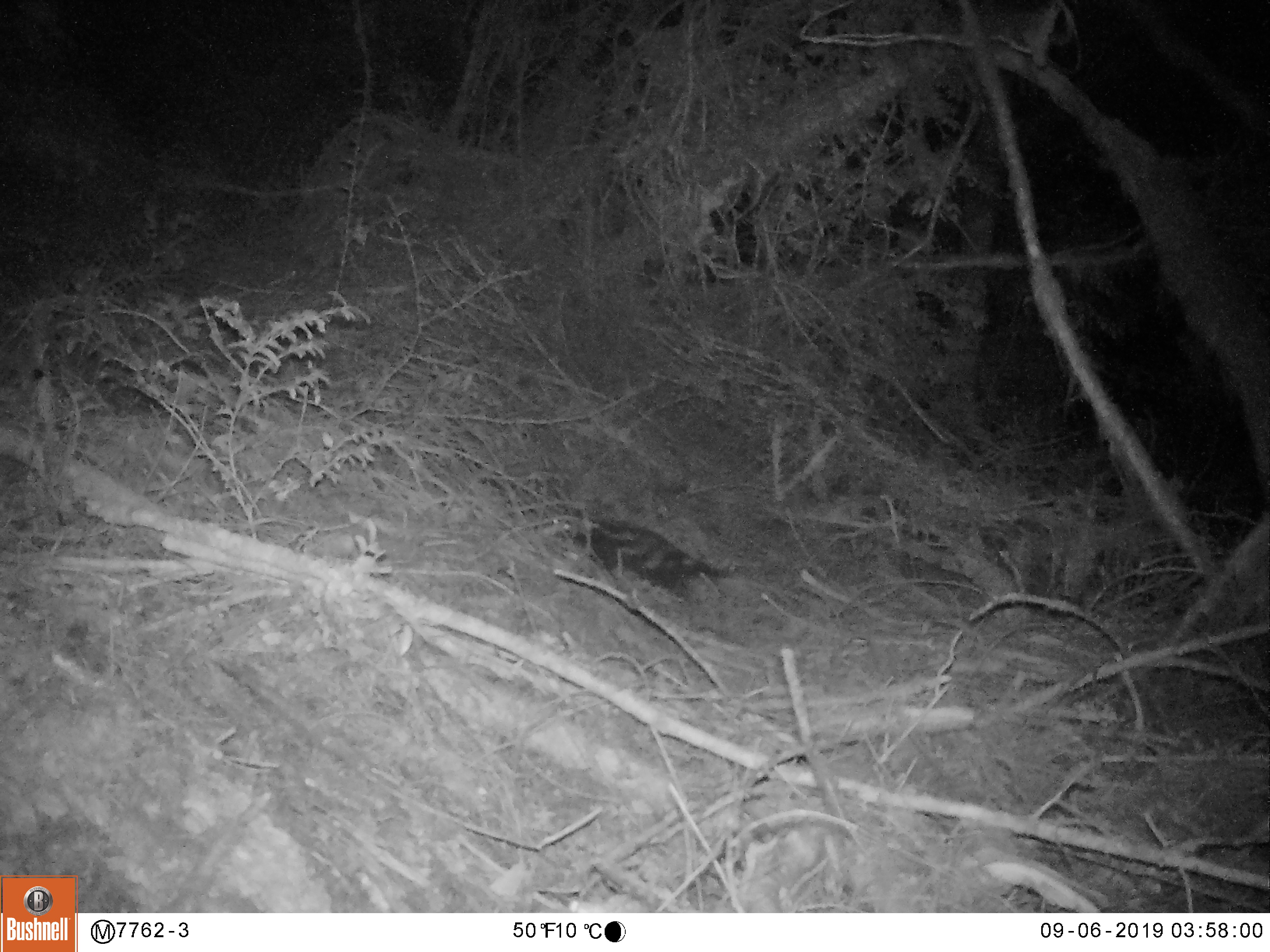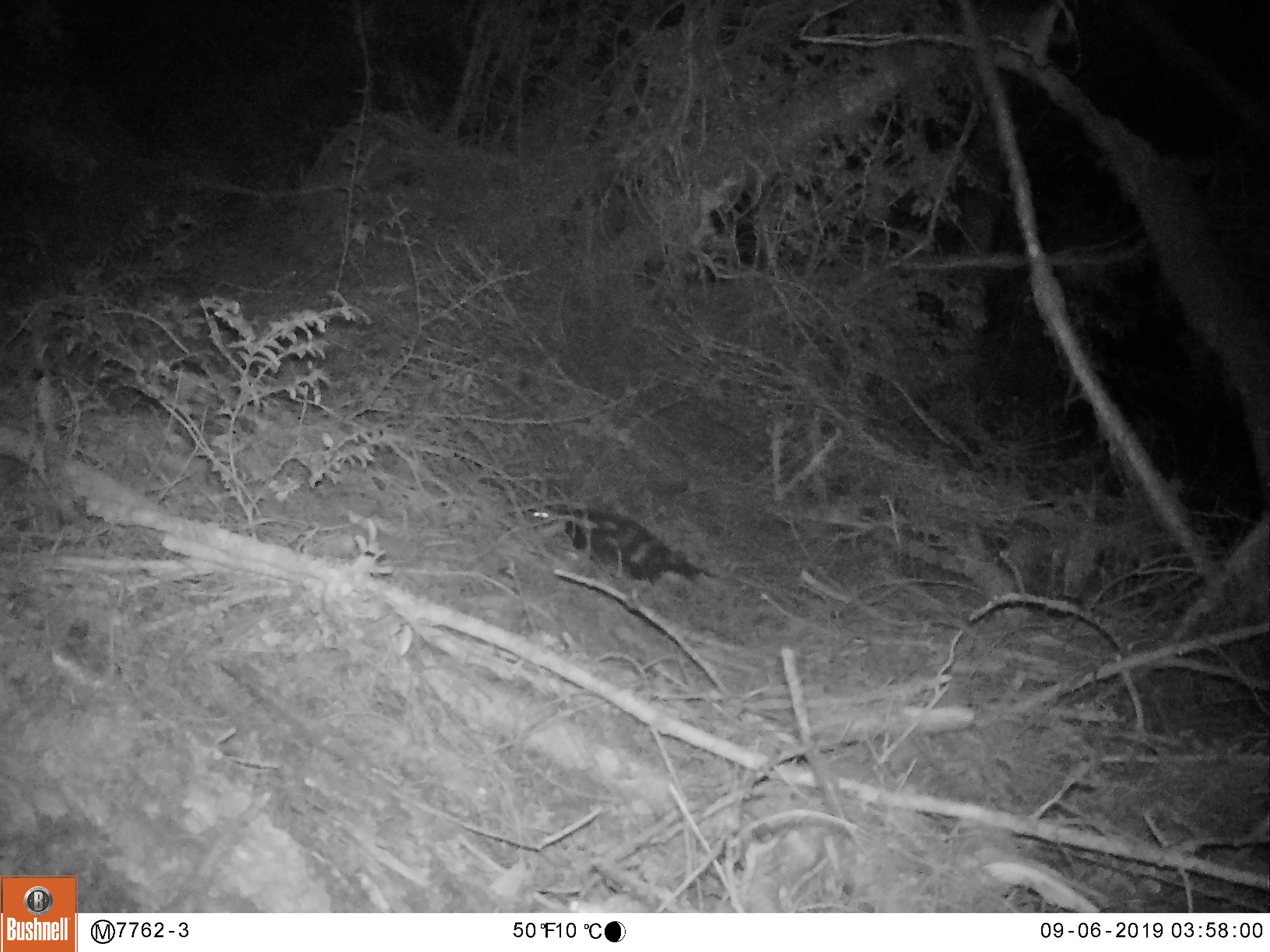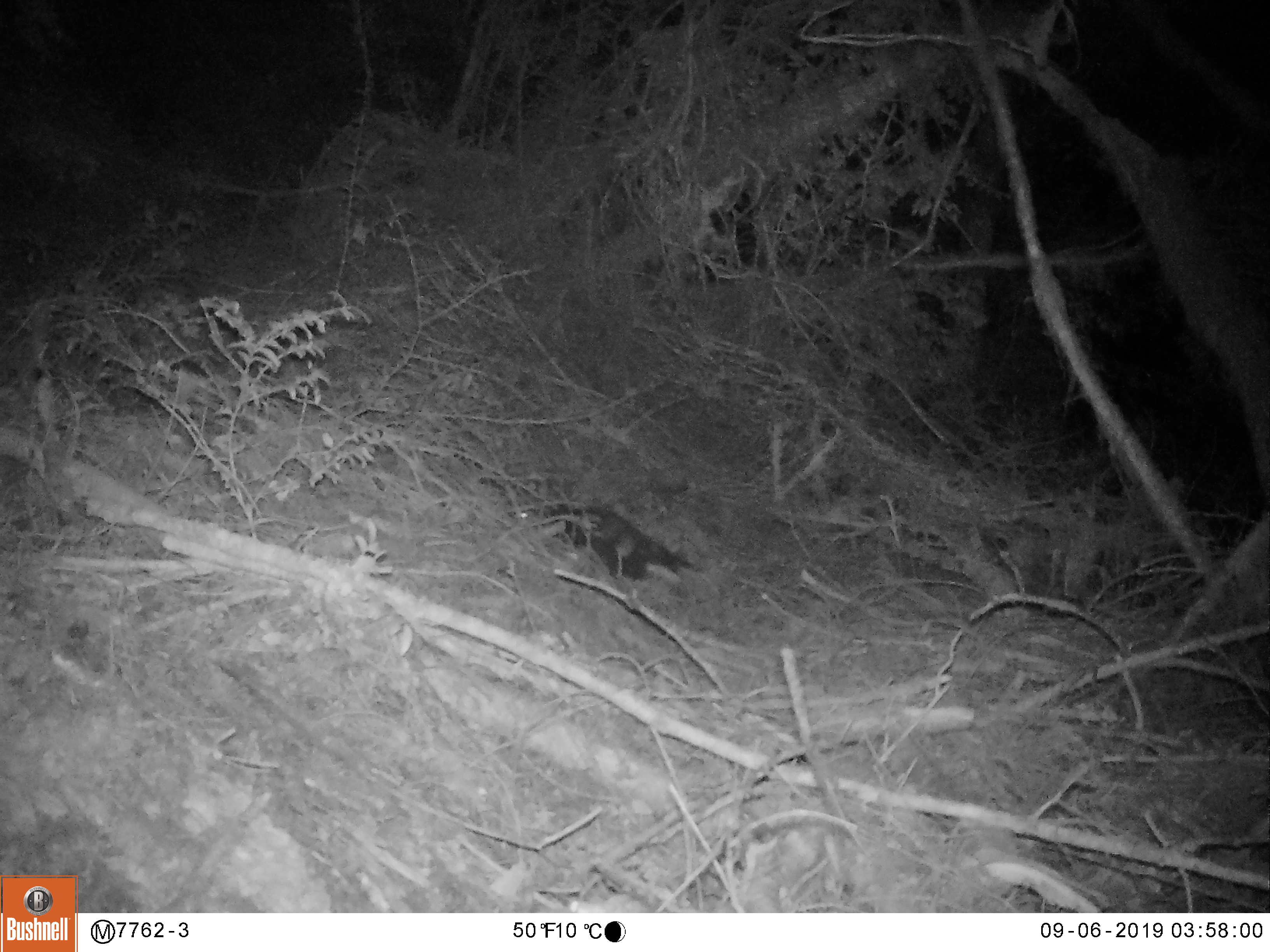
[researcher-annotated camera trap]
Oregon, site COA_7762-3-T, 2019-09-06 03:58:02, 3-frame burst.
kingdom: Animalia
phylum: Chordata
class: Mammalia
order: Carnivora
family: Mephitidae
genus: Spilogale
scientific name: Spilogale gracilis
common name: western spotted skunk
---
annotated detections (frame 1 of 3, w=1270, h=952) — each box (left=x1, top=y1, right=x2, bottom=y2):
western spotted skunk: (left=547, top=504, right=736, bottom=600)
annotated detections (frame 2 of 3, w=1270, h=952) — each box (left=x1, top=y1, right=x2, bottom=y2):
western spotted skunk: (left=528, top=504, right=716, bottom=597)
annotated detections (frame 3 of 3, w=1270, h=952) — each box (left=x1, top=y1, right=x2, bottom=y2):
western spotted skunk: (left=513, top=502, right=709, bottom=591)